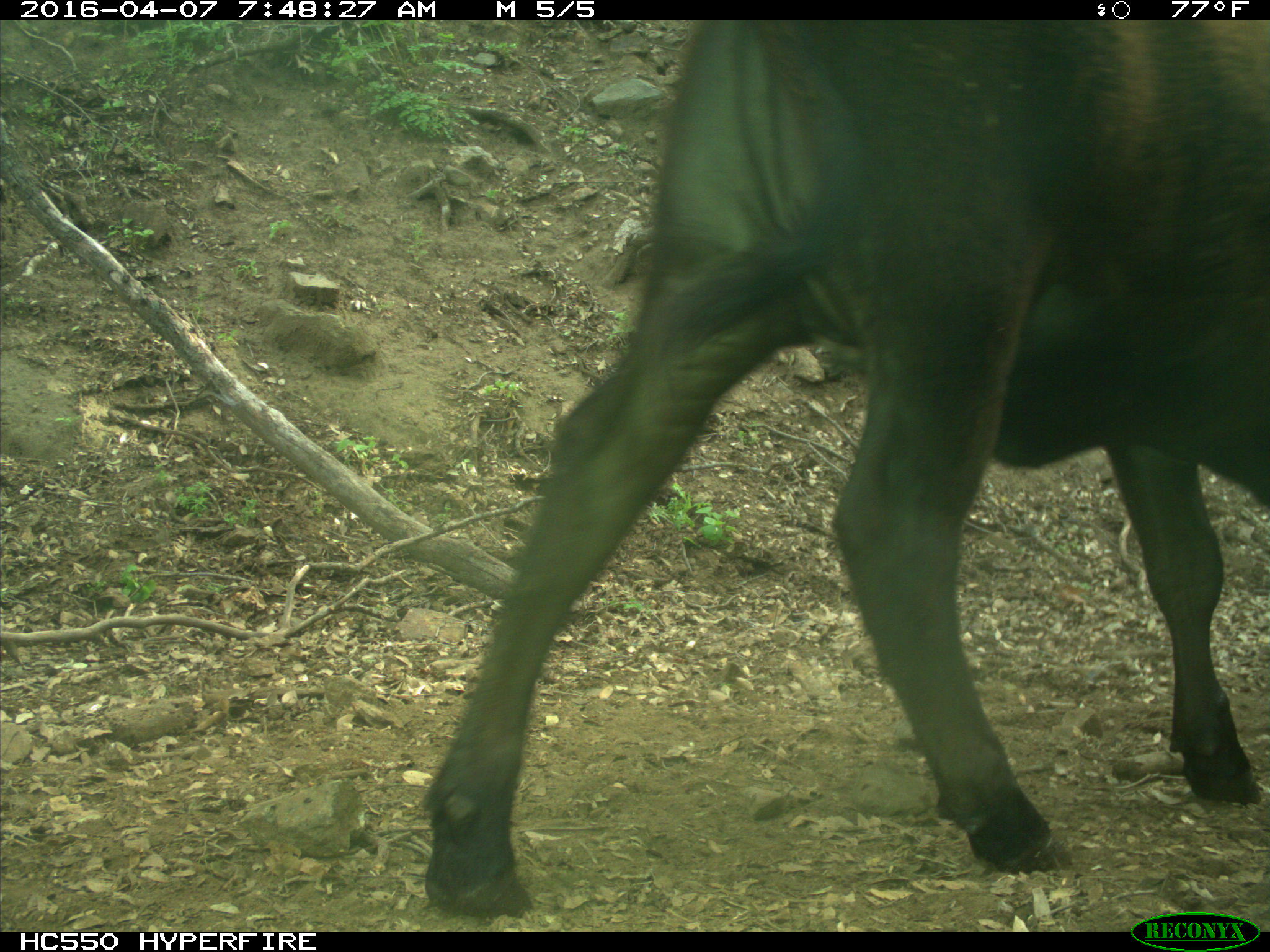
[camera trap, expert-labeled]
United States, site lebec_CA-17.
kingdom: Animalia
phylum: Chordata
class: Mammalia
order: Artiodactyla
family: Bovidae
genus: Bos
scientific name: Bos taurus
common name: domestic cow